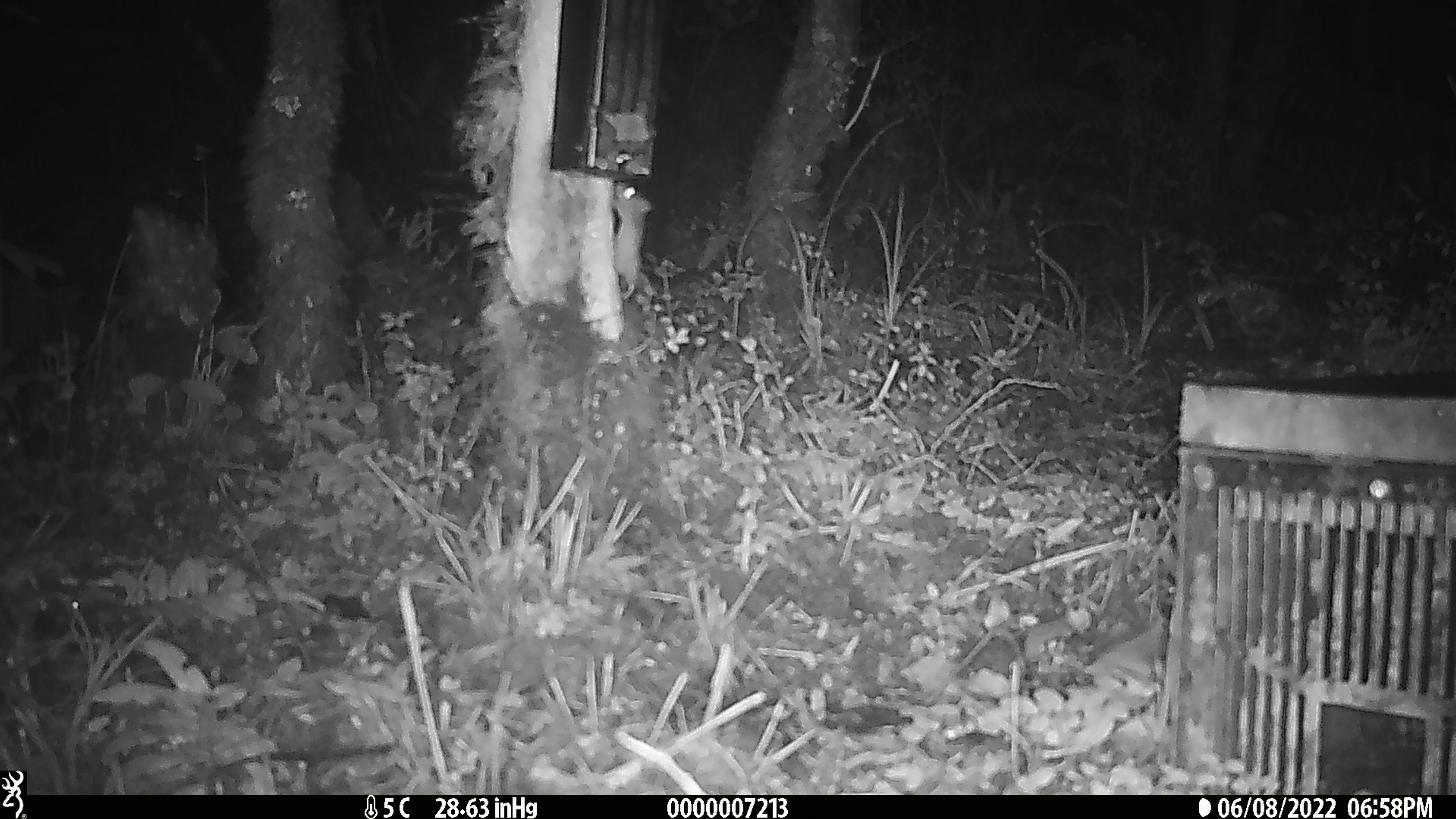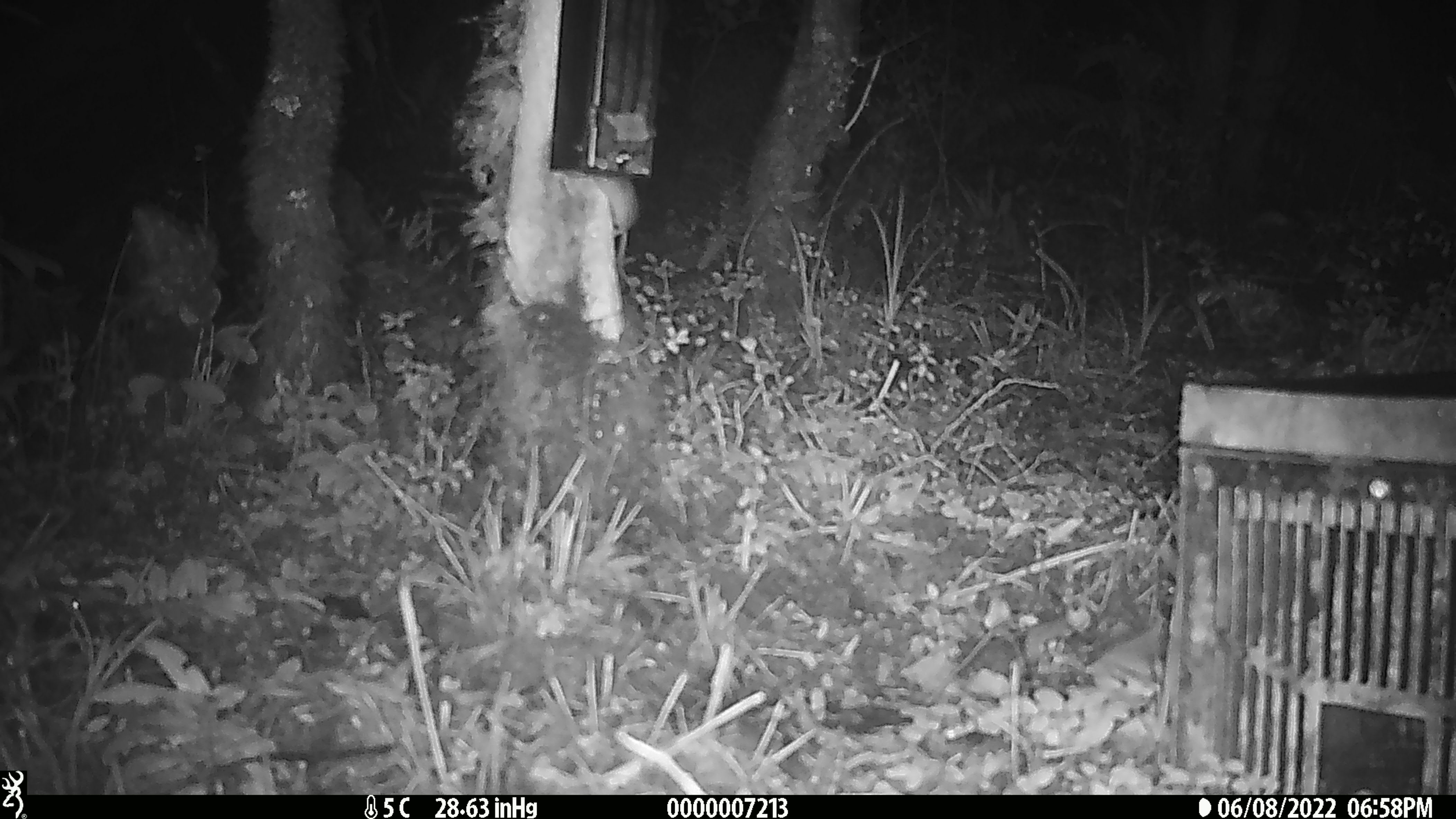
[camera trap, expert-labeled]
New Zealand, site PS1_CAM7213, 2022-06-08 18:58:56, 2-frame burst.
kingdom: Animalia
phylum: Chordata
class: Mammalia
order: Rodentia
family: Muridae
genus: Mus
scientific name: Mus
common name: mouse